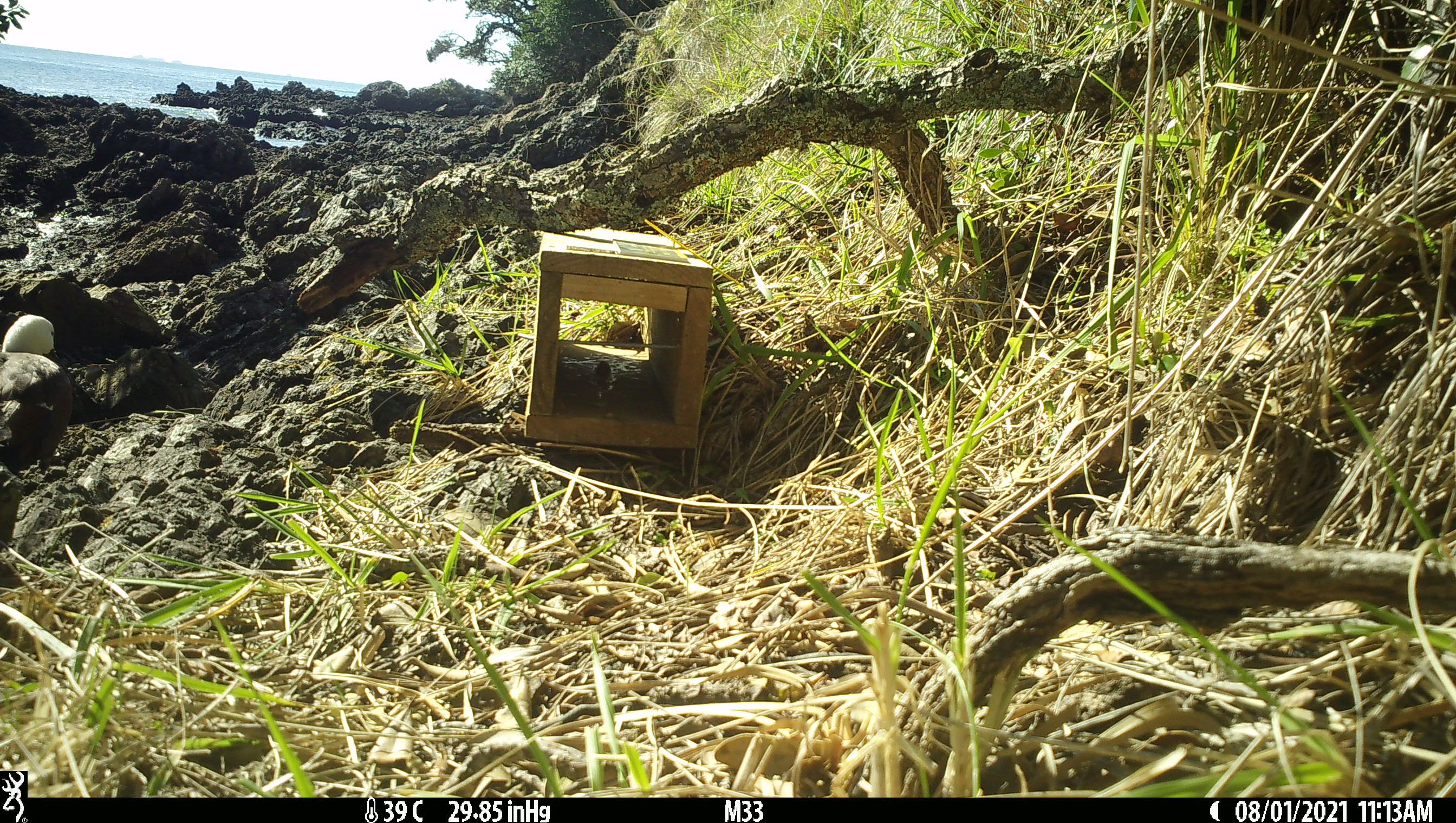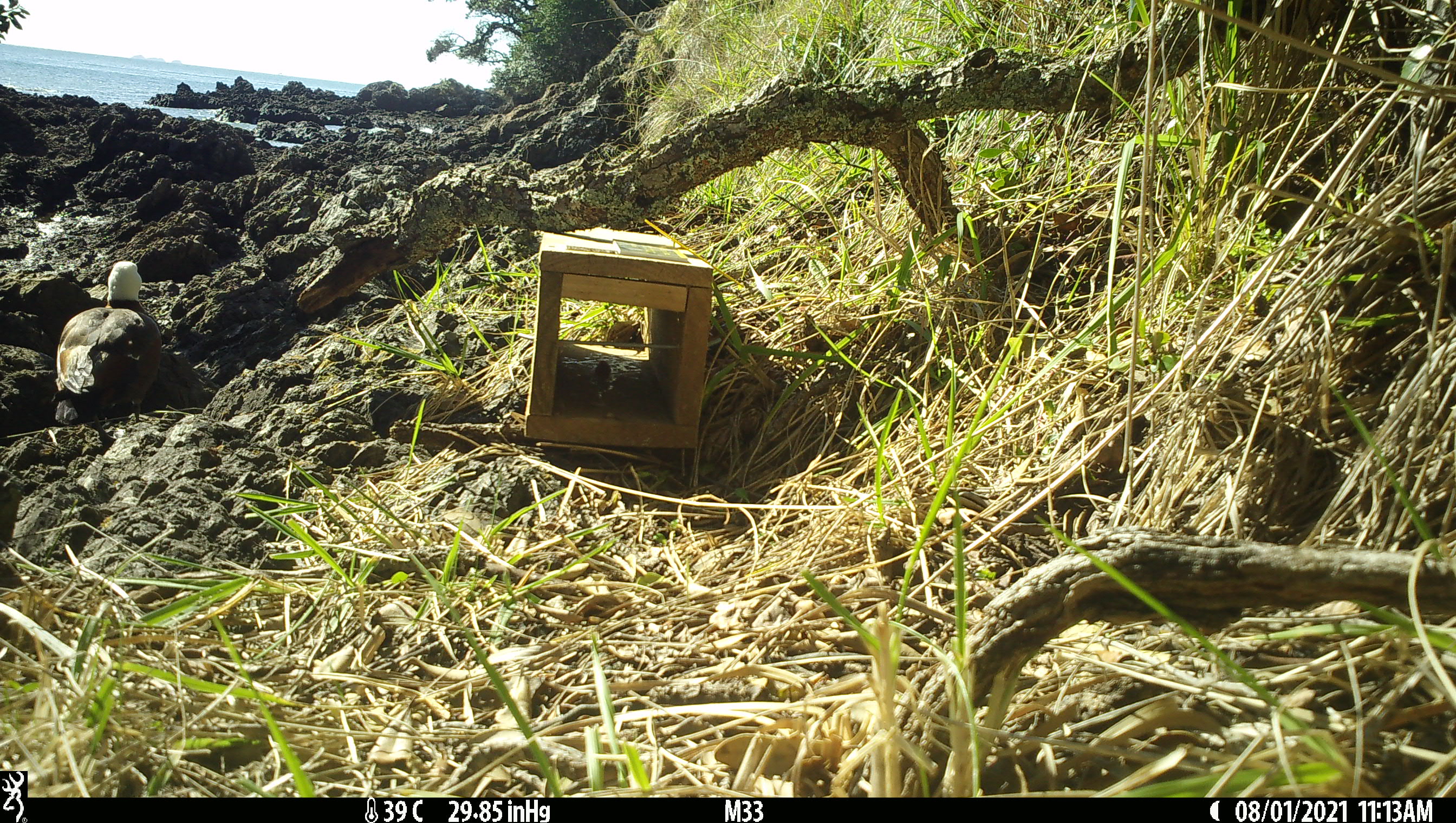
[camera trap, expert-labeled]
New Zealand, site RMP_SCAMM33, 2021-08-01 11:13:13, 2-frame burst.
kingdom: Animalia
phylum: Chordata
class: Aves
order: Anseriformes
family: Anatidae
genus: Tadorna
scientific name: Tadorna variegata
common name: paradise shelduck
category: paradise duck